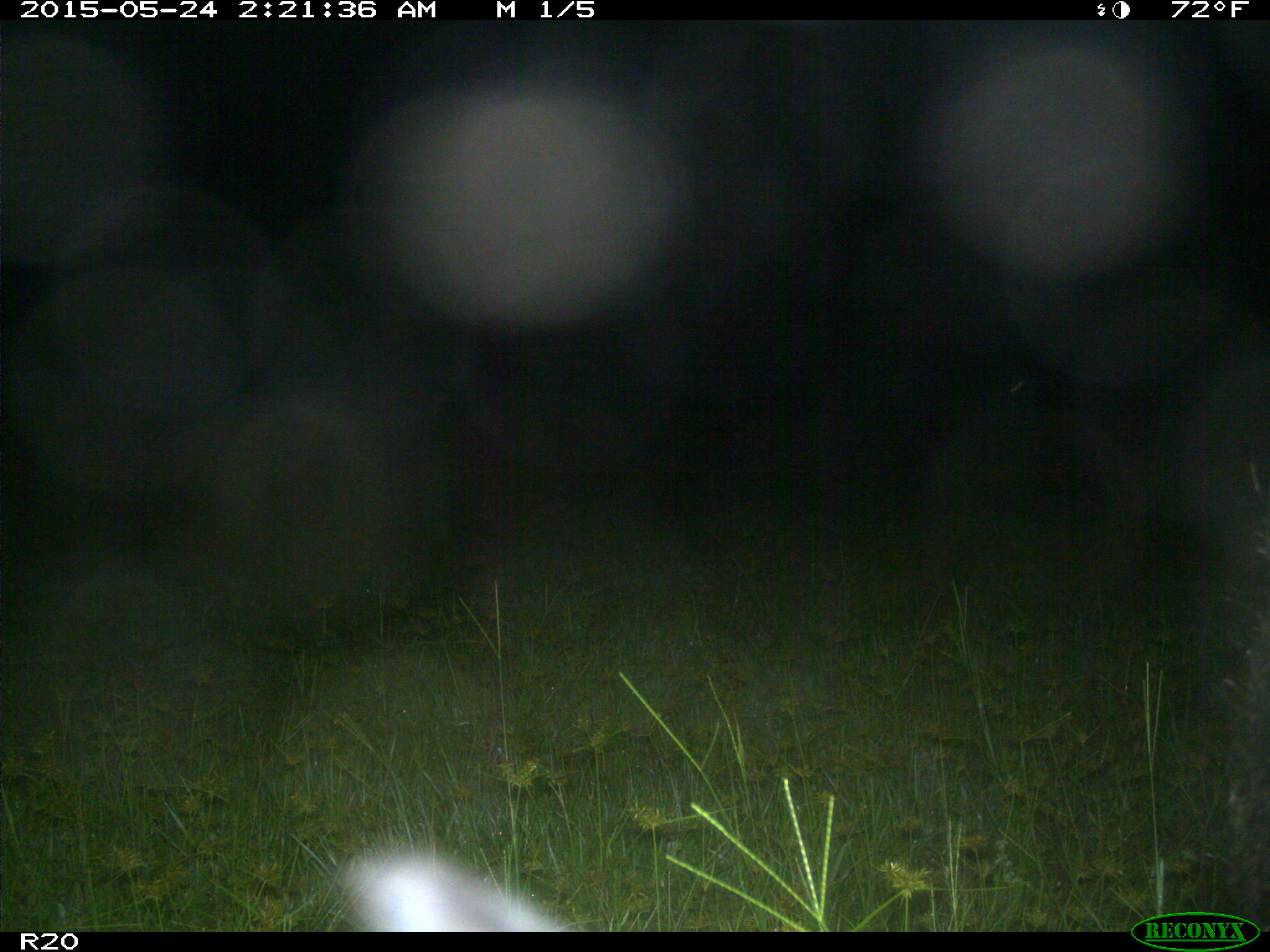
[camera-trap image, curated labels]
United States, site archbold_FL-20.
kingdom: Animalia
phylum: Chordata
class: Mammalia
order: Artiodactyla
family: Suidae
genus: Sus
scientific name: Sus scrofa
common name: wild boar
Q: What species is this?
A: Sus scrofa (wild boar).